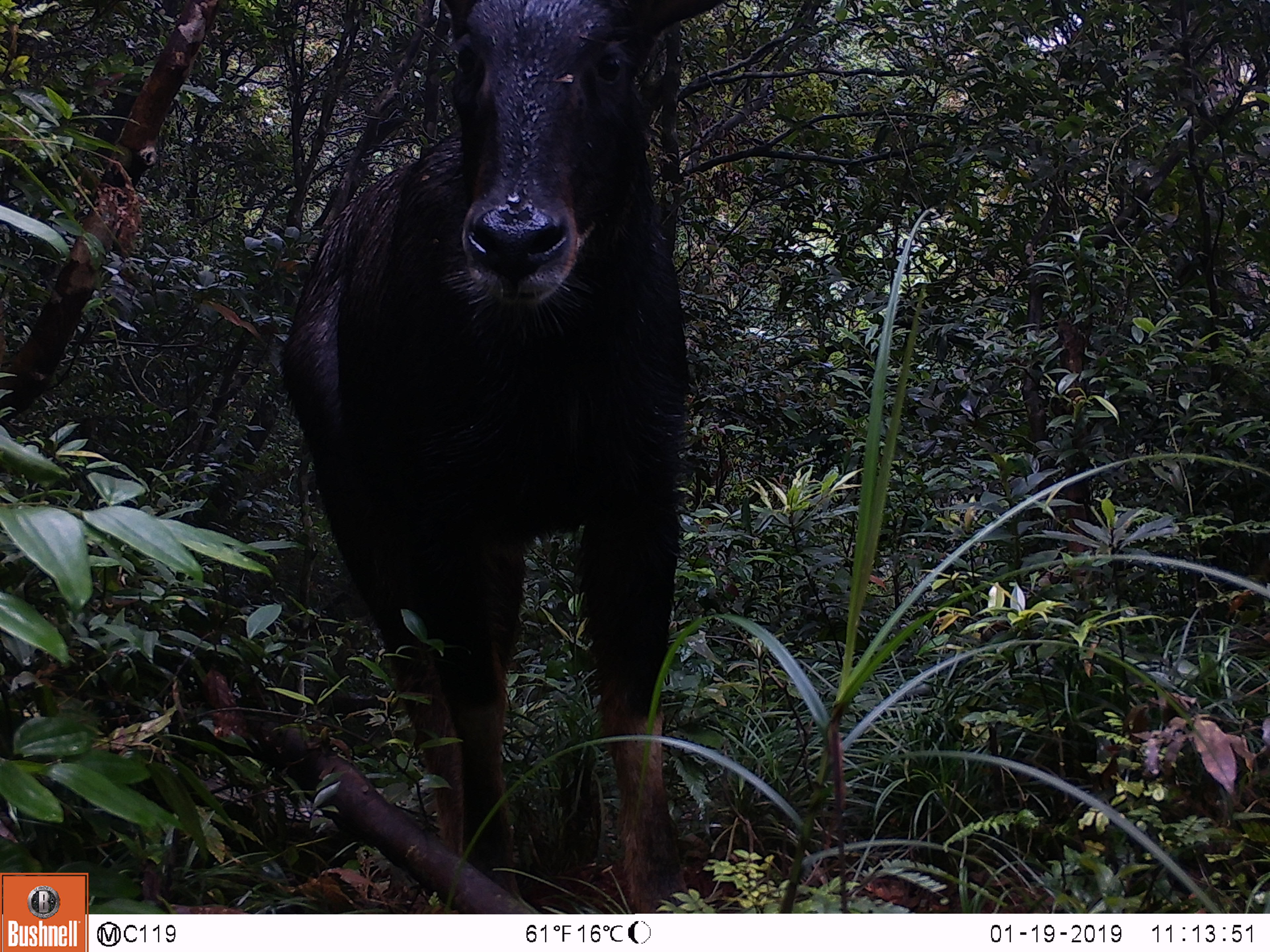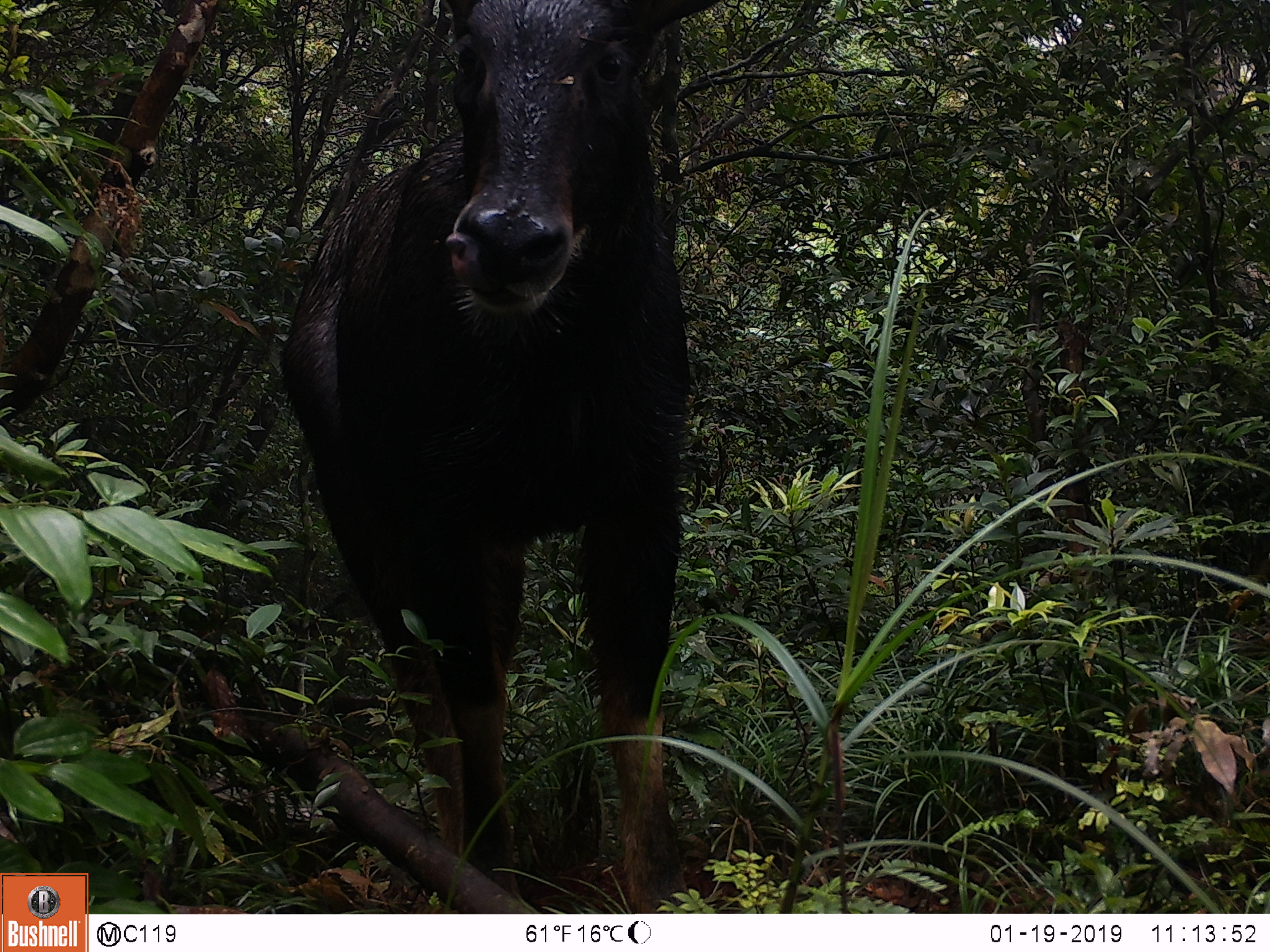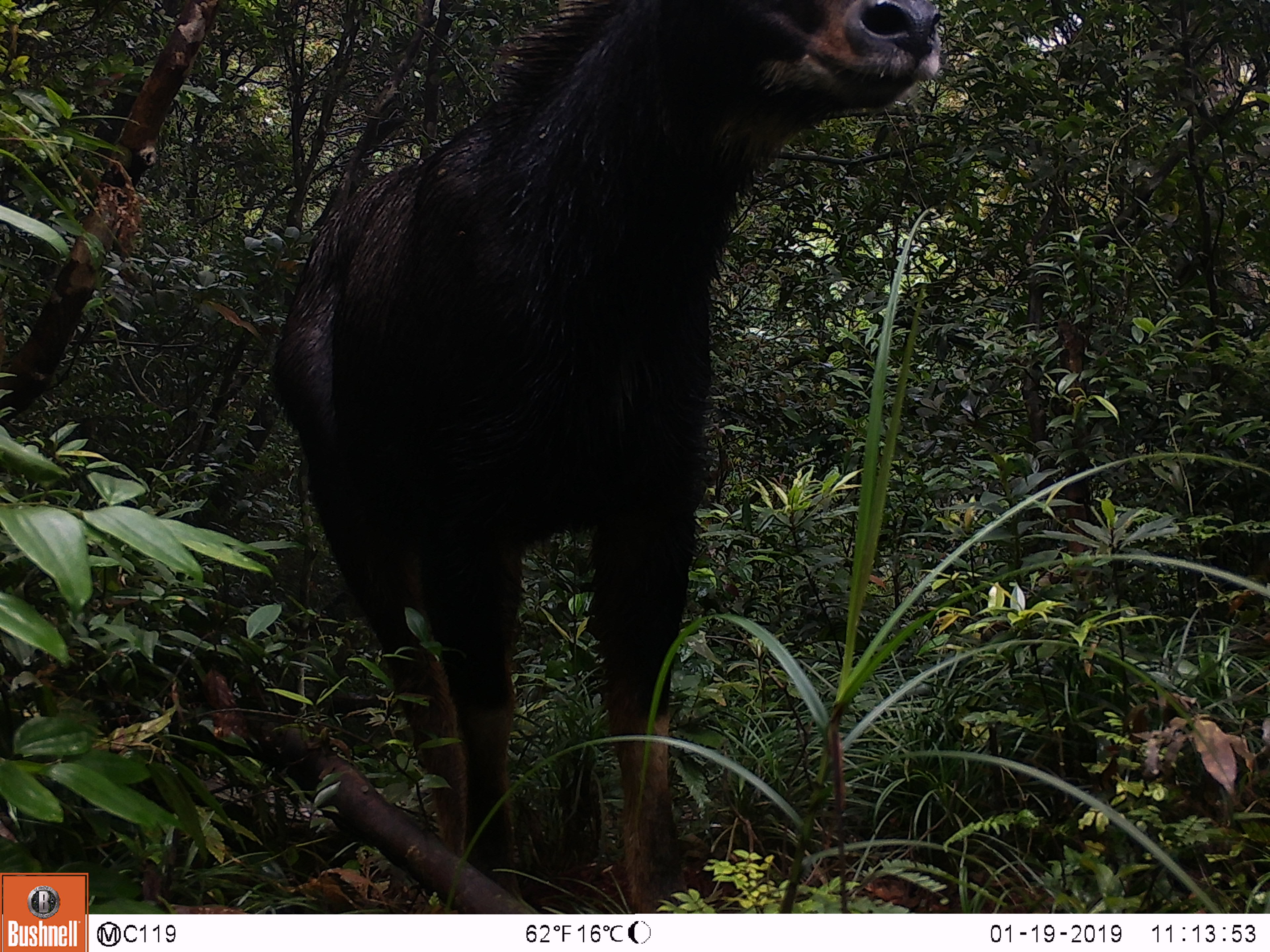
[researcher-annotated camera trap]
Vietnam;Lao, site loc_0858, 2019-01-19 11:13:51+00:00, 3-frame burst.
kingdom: Animalia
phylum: Chordata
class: Mammalia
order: Artiodactyla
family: Bovidae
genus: Capricornis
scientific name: Capricornis sumatraensis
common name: chinese serow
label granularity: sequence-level